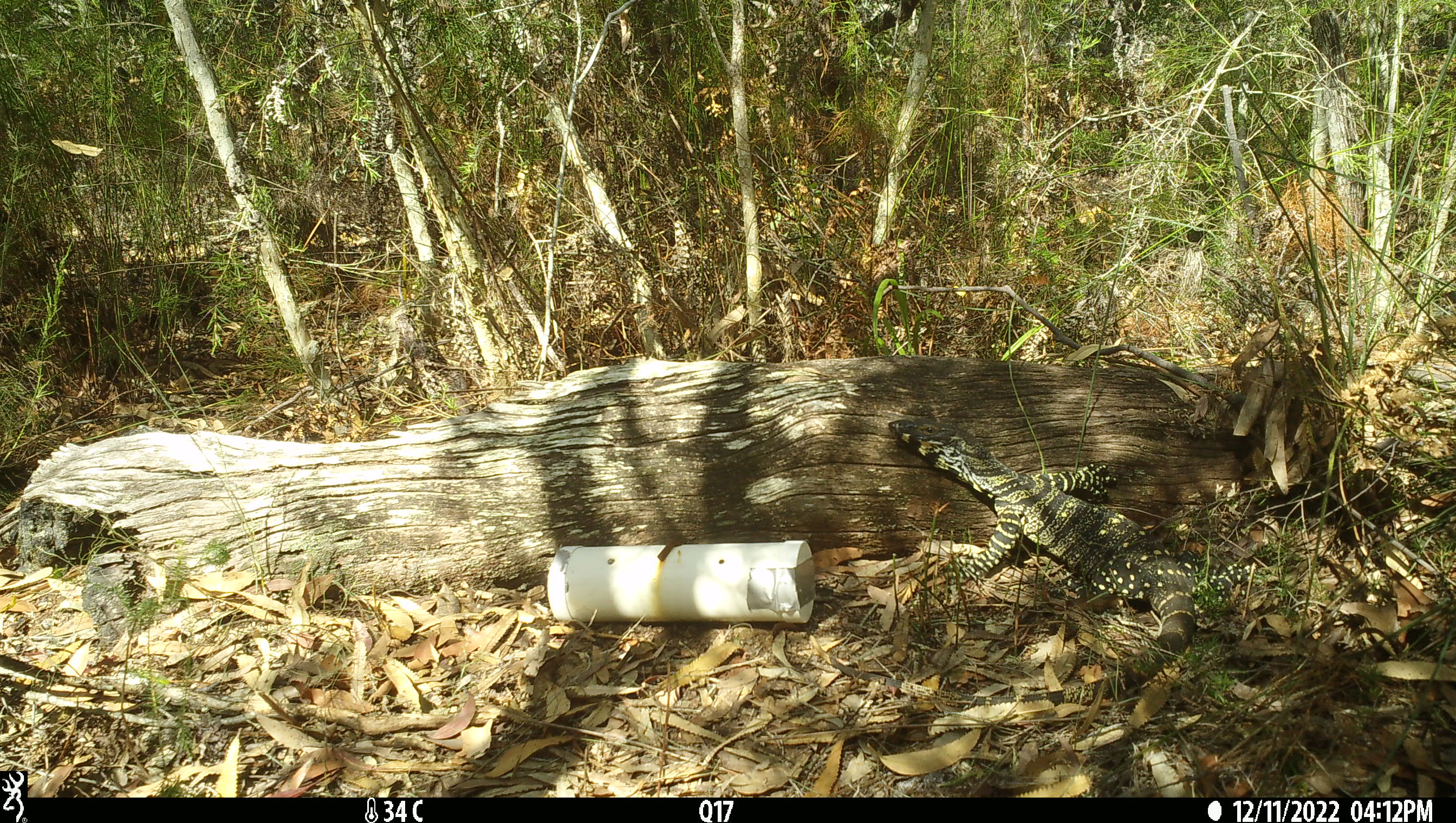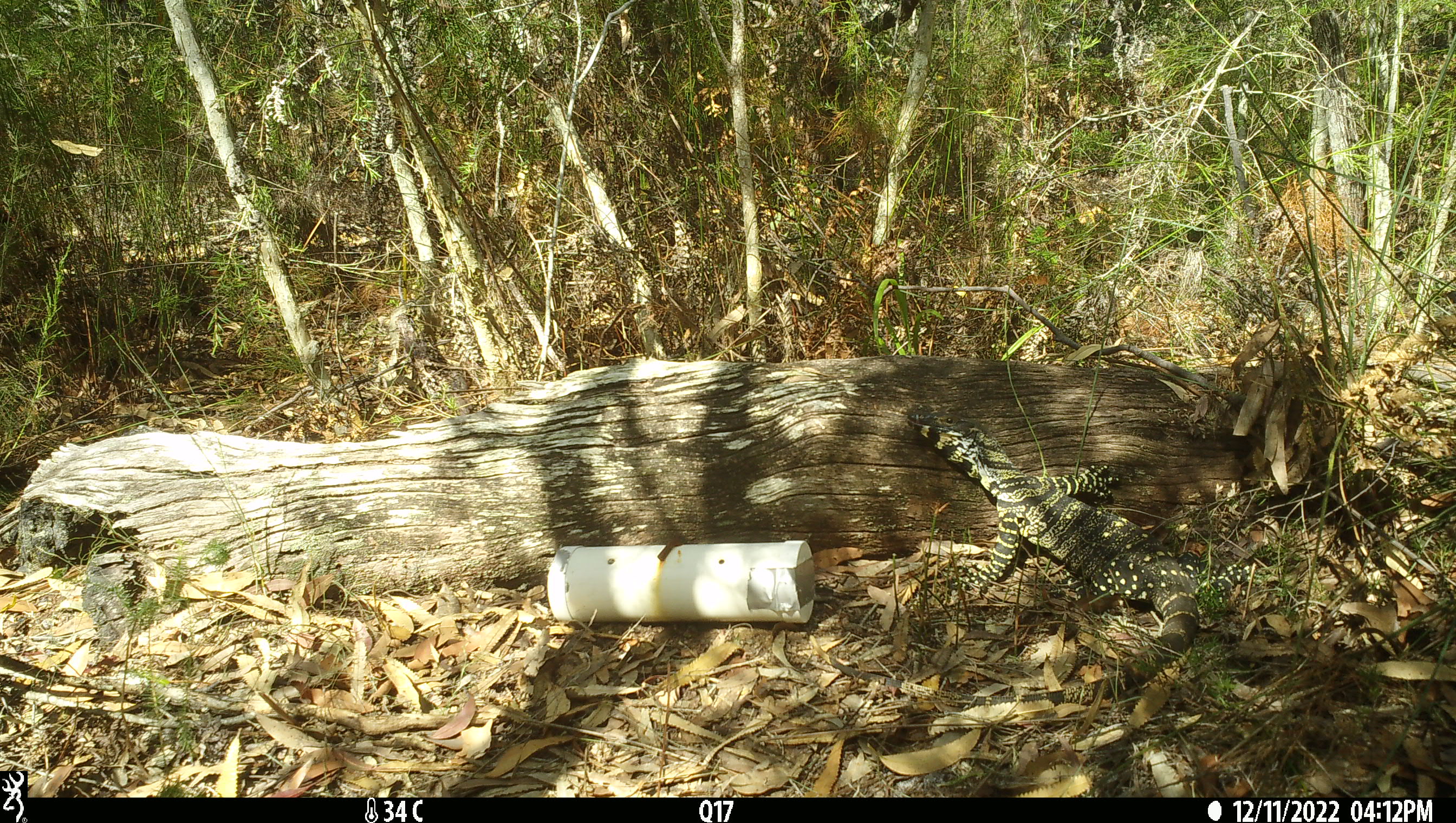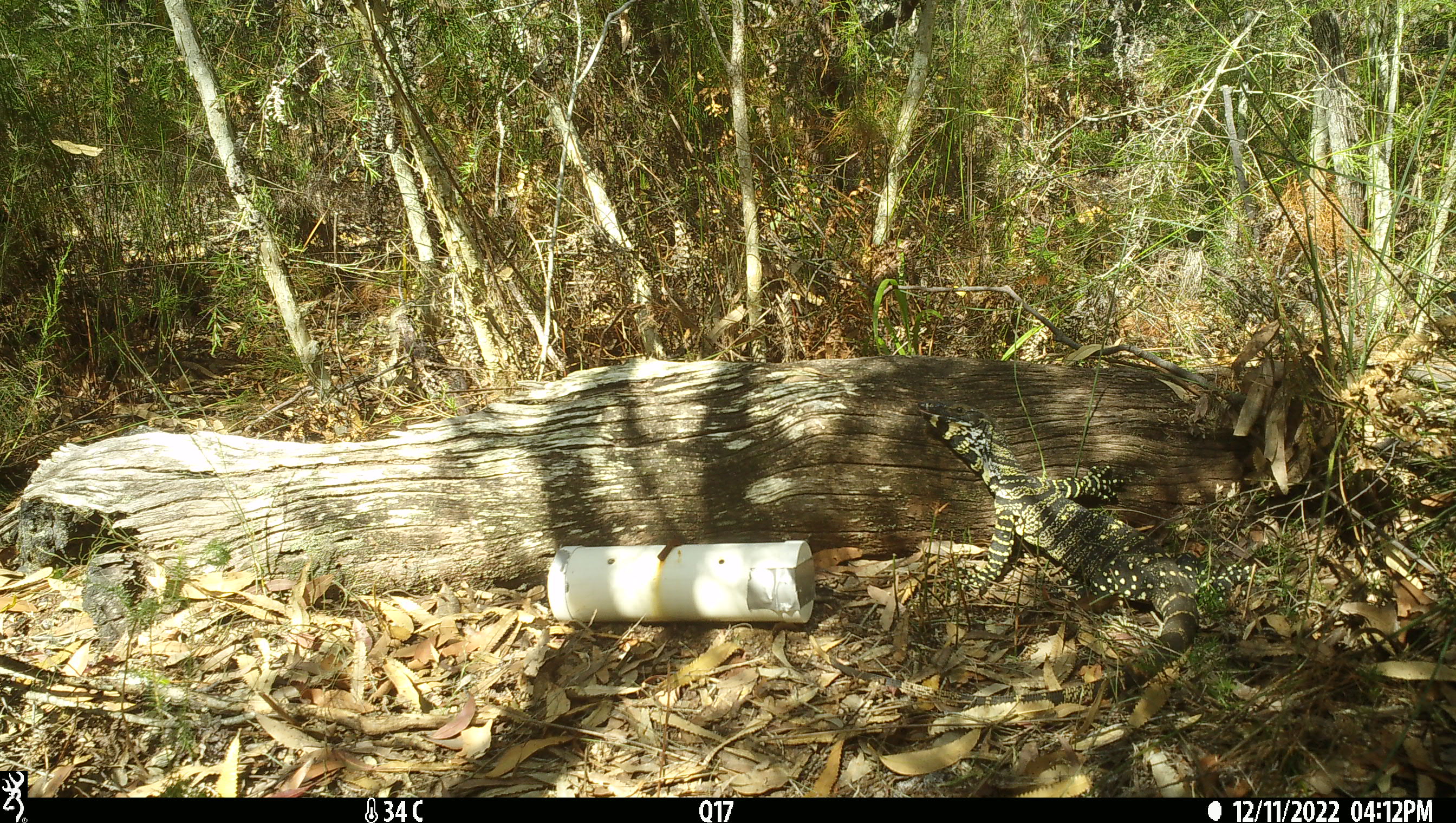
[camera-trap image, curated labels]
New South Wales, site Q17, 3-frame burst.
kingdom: Animalia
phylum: Chordata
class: Reptilia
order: Squamata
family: Varanidae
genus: Varanus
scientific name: Varanus varius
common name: lace monitor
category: goanna